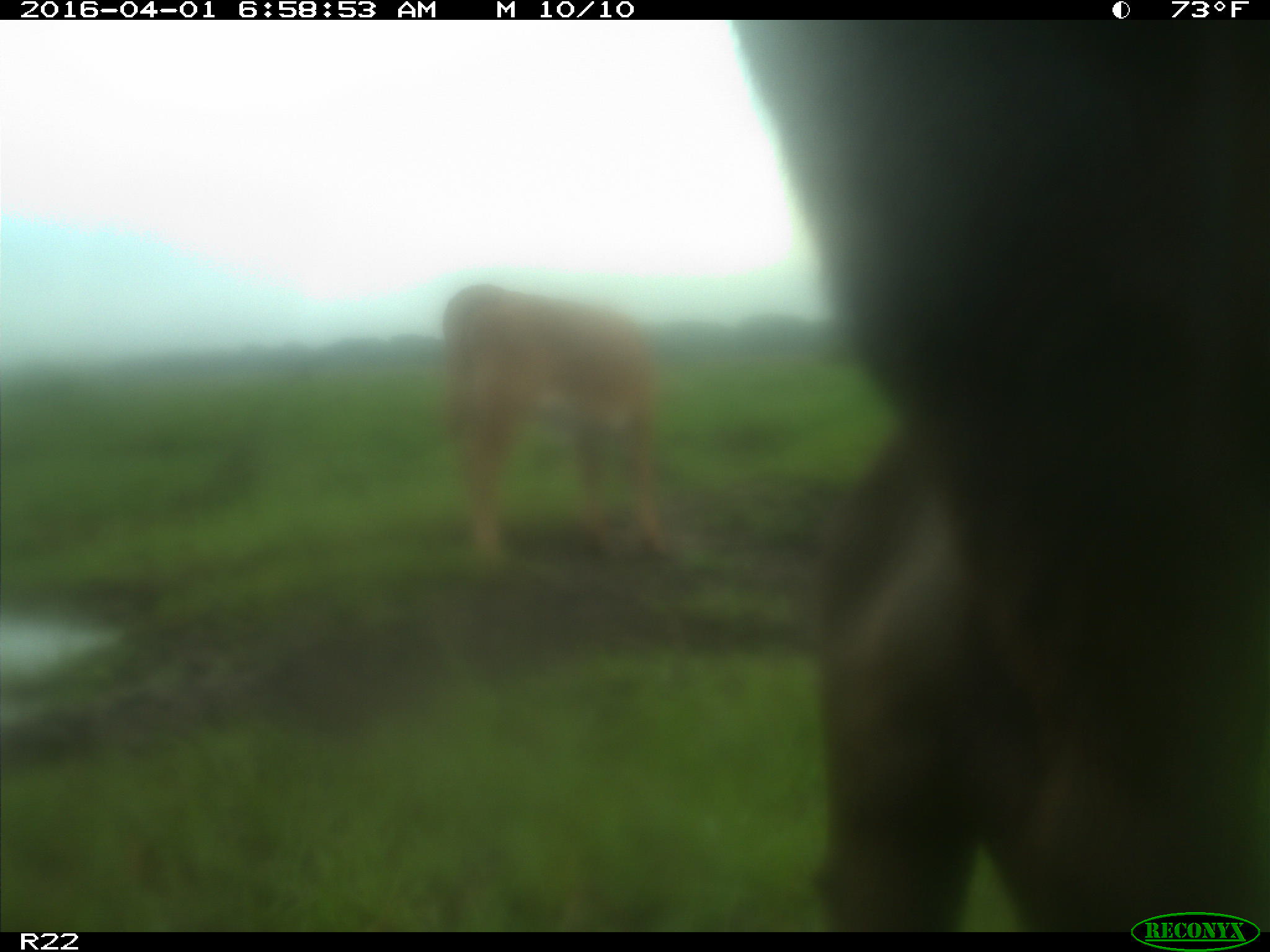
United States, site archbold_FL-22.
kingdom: Animalia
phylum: Chordata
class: Mammalia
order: Artiodactyla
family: Bovidae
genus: Bos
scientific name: Bos taurus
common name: domestic cow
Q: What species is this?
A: Bos taurus (domestic cow).